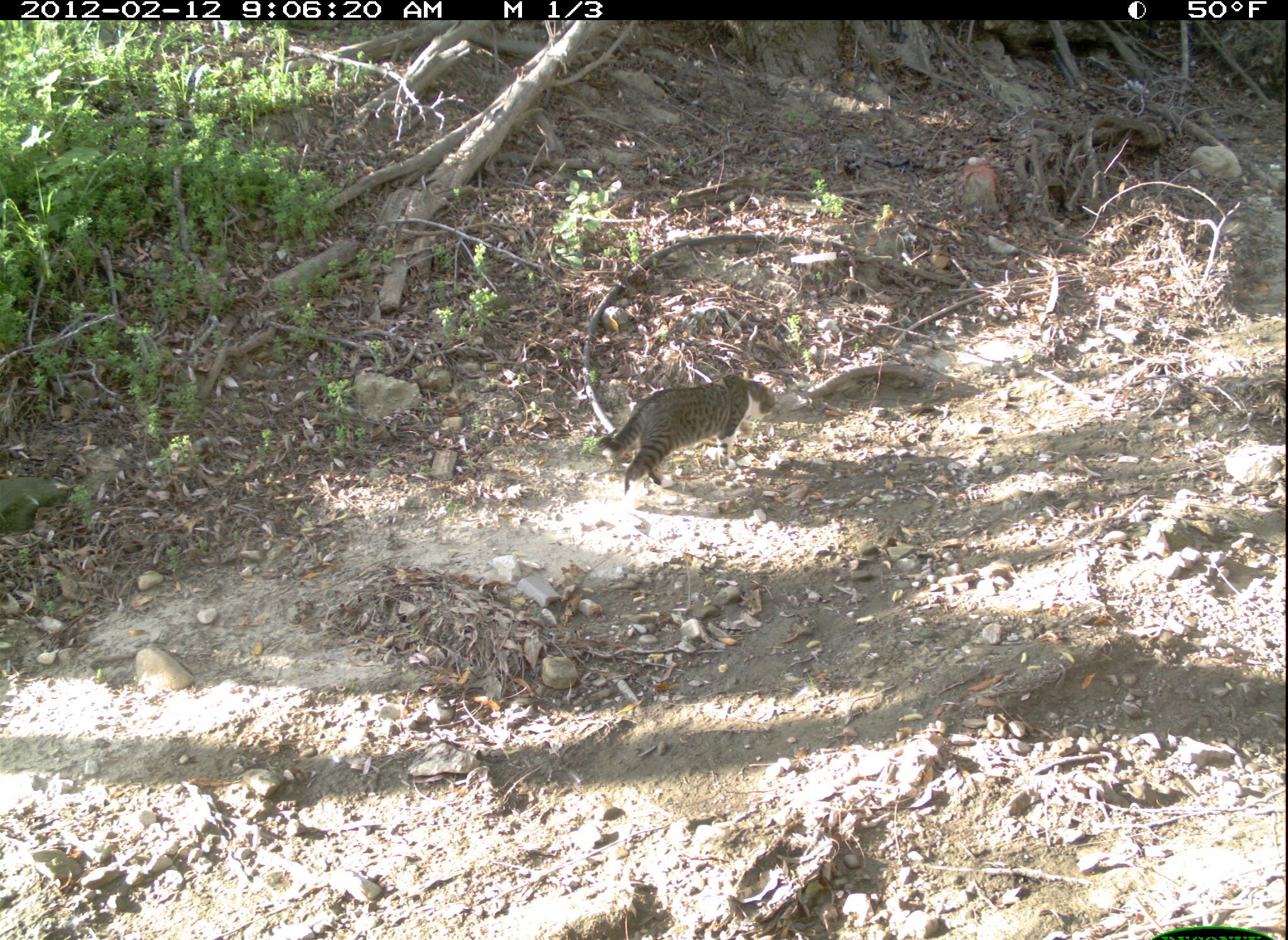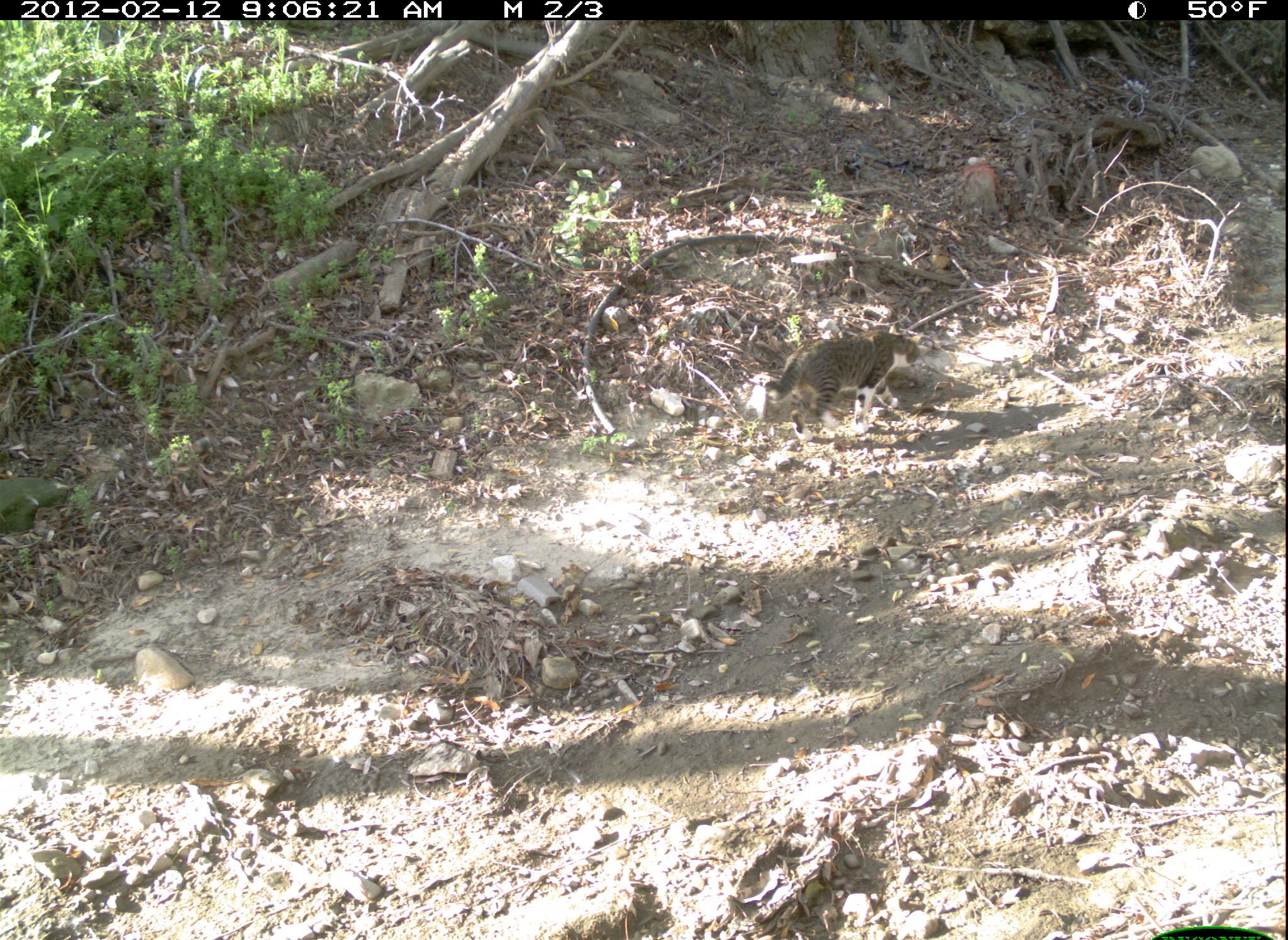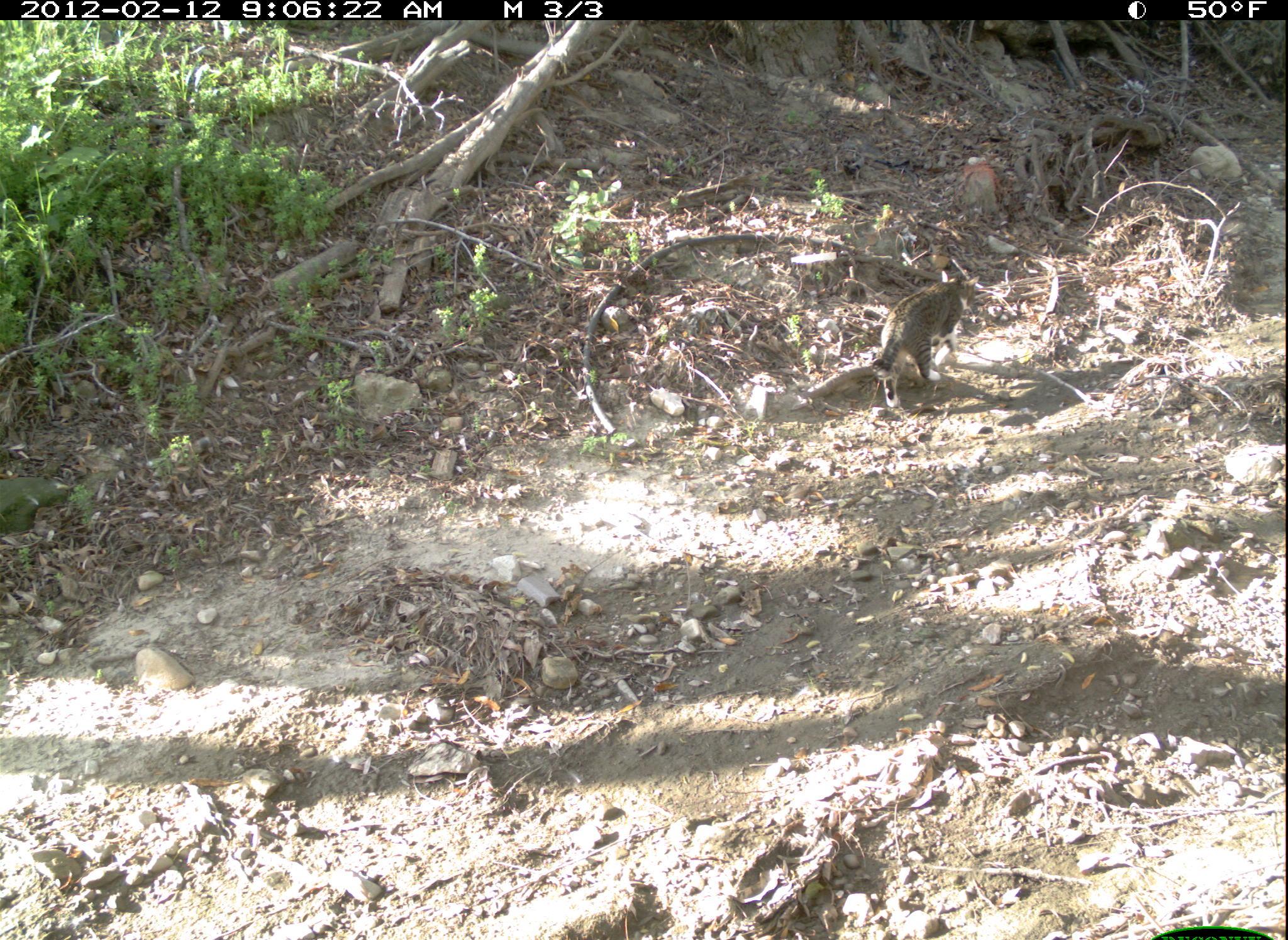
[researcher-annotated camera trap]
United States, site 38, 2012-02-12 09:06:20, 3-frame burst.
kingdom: Animalia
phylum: Chordata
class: Mammalia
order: Carnivora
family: Felidae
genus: Felis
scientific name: Felis catus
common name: cat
Cat (Felis catus).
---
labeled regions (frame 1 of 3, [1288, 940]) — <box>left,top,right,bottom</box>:
cat: <box>589,370,803,506</box>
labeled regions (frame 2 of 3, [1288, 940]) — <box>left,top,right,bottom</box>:
cat: <box>757,316,953,445</box>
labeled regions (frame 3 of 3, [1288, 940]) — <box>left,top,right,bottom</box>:
cat: <box>852,267,1001,422</box>